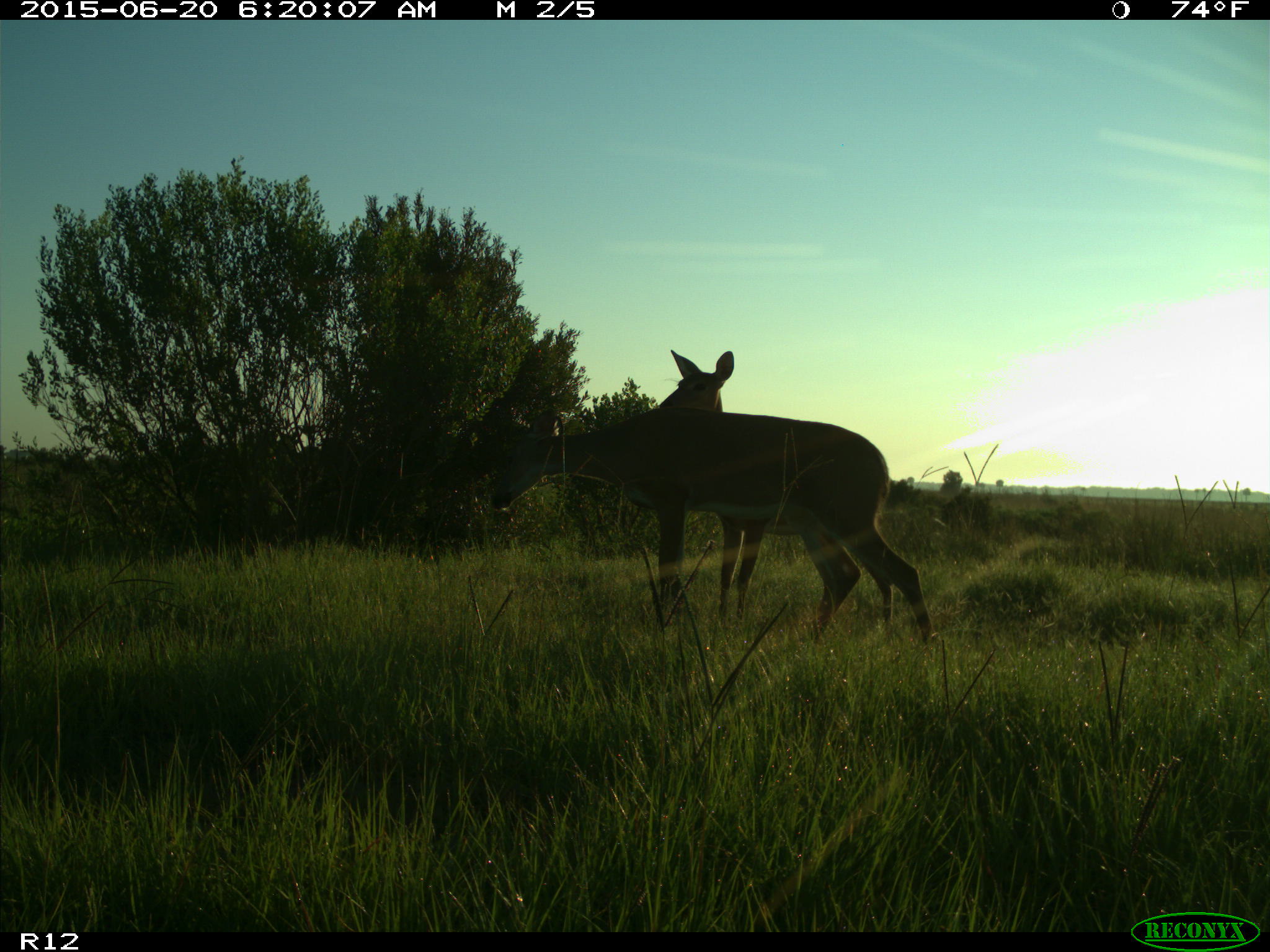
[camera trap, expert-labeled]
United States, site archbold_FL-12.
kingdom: Animalia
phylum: Chordata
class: Mammalia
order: Artiodactyla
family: Cervidae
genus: Odocoileus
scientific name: Odocoileus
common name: deer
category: unidentified deer